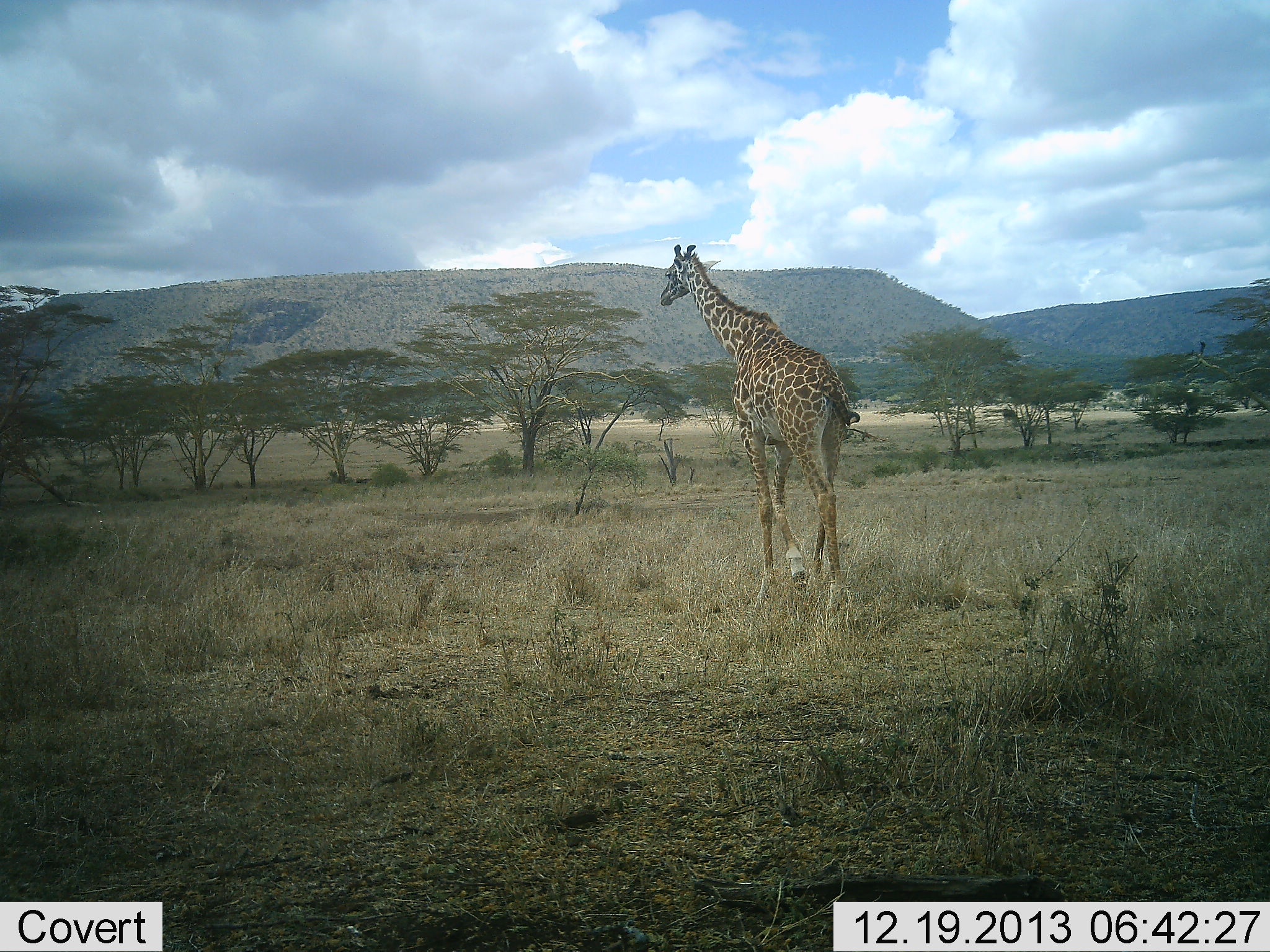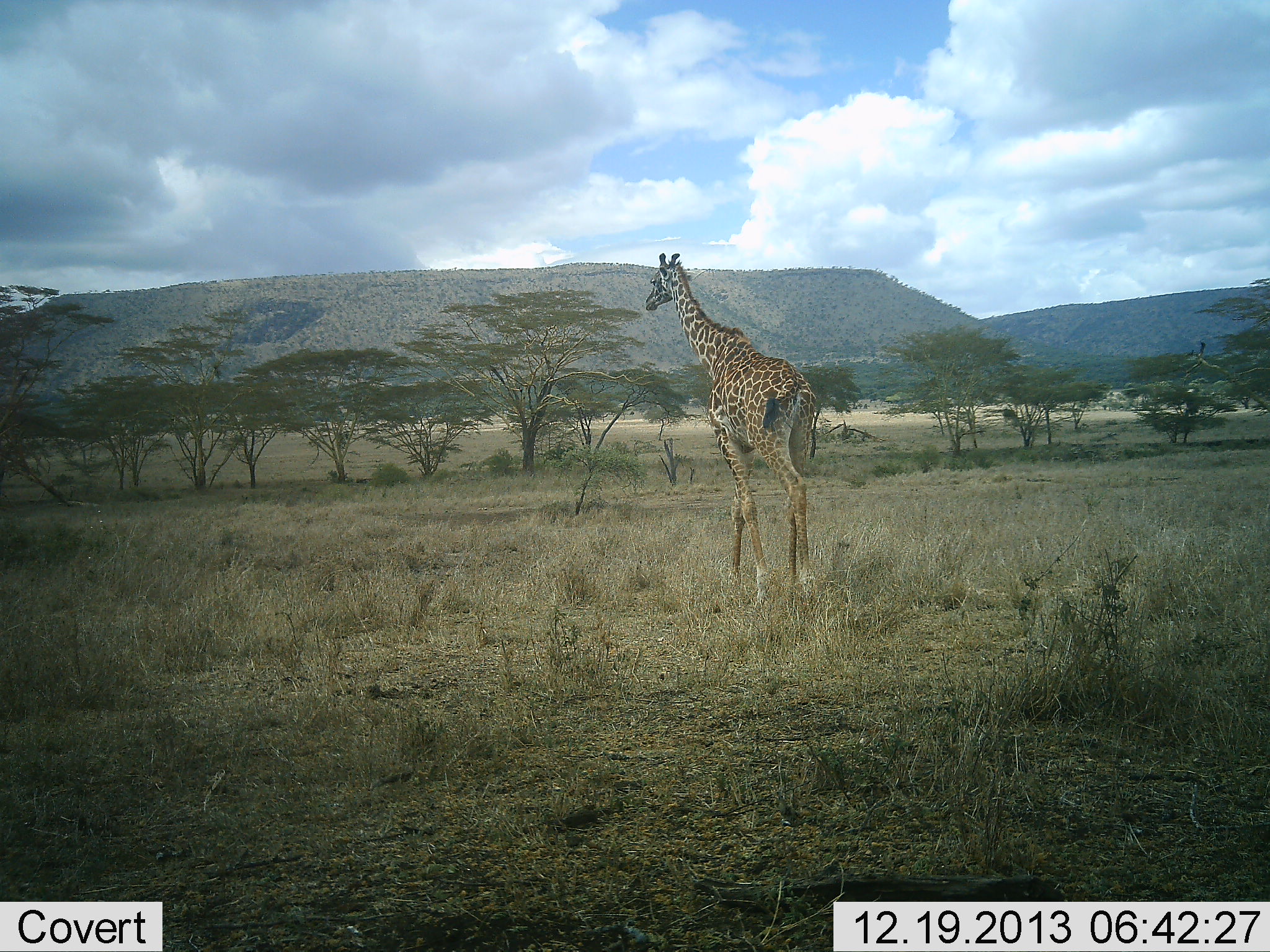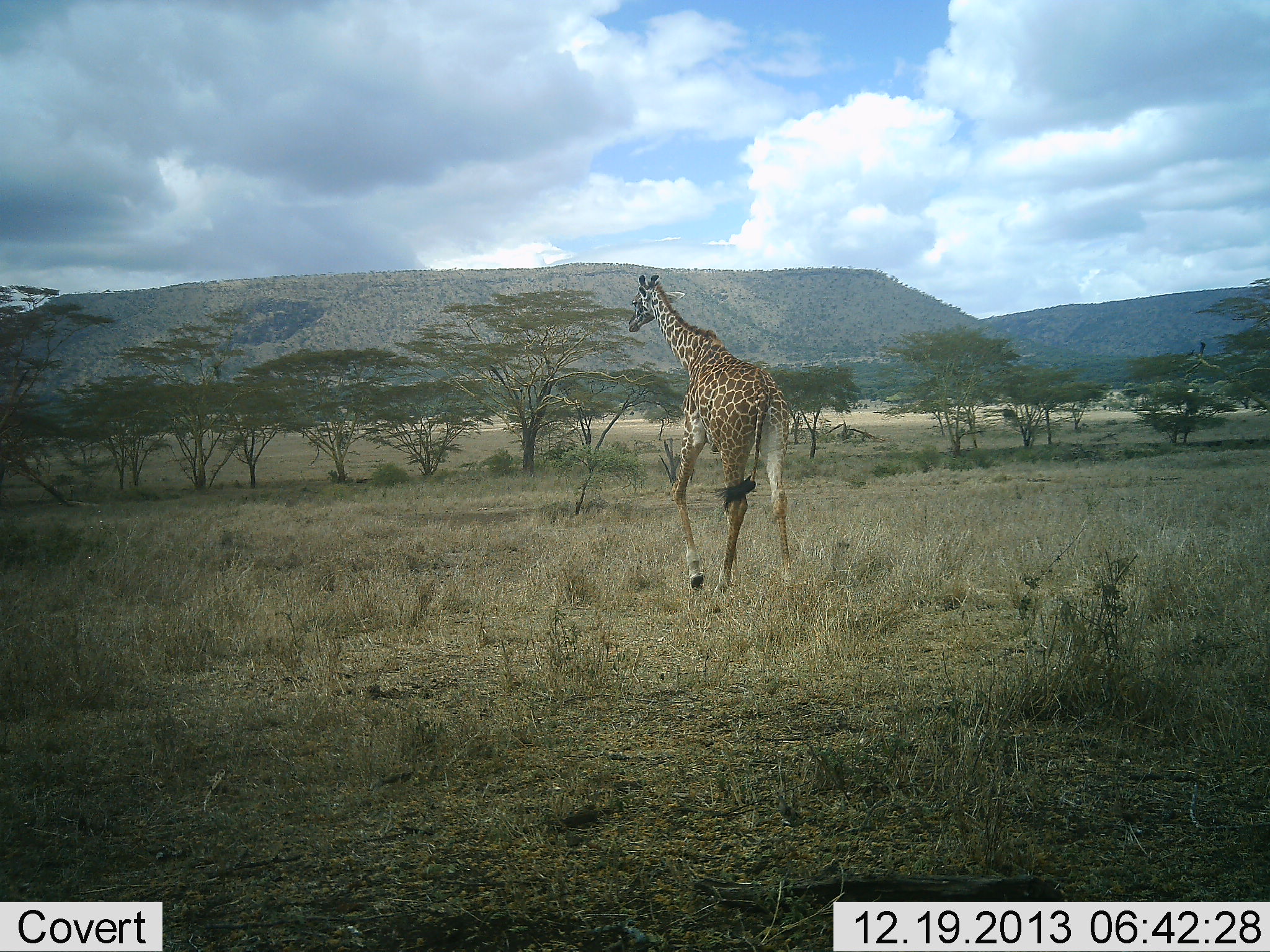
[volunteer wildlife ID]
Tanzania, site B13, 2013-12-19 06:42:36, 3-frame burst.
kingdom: Animalia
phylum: Chordata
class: Mammalia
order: Artiodactyla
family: Giraffidae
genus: Giraffa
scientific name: Giraffa camelopardalis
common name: giraffe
Giraffe (Giraffa camelopardalis), count 1. Behavior (volunteer vote fractions): standing 0%, resting 0%, moving 100%, interacting 0%. Young present (vote fraction): 0%. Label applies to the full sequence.